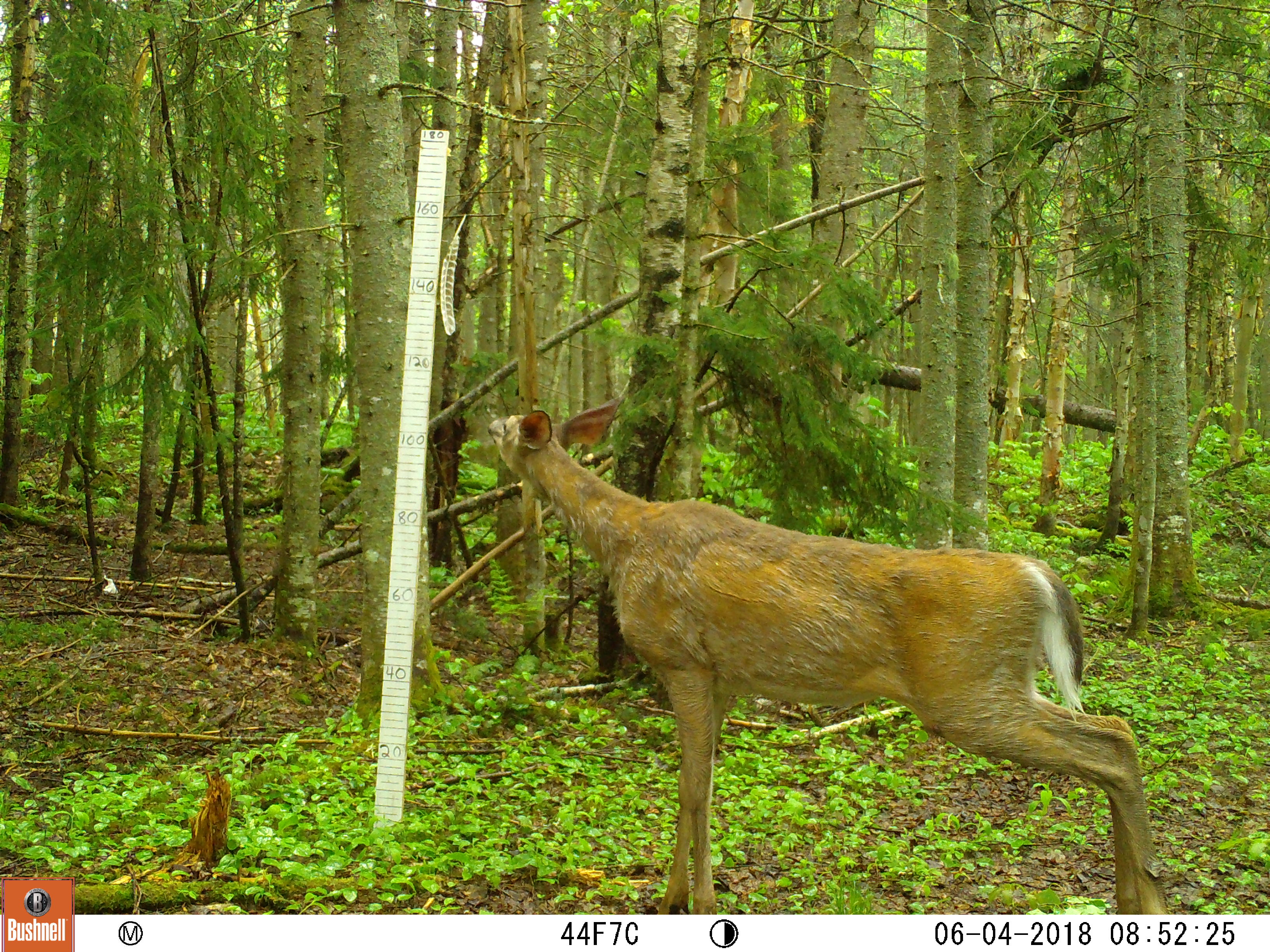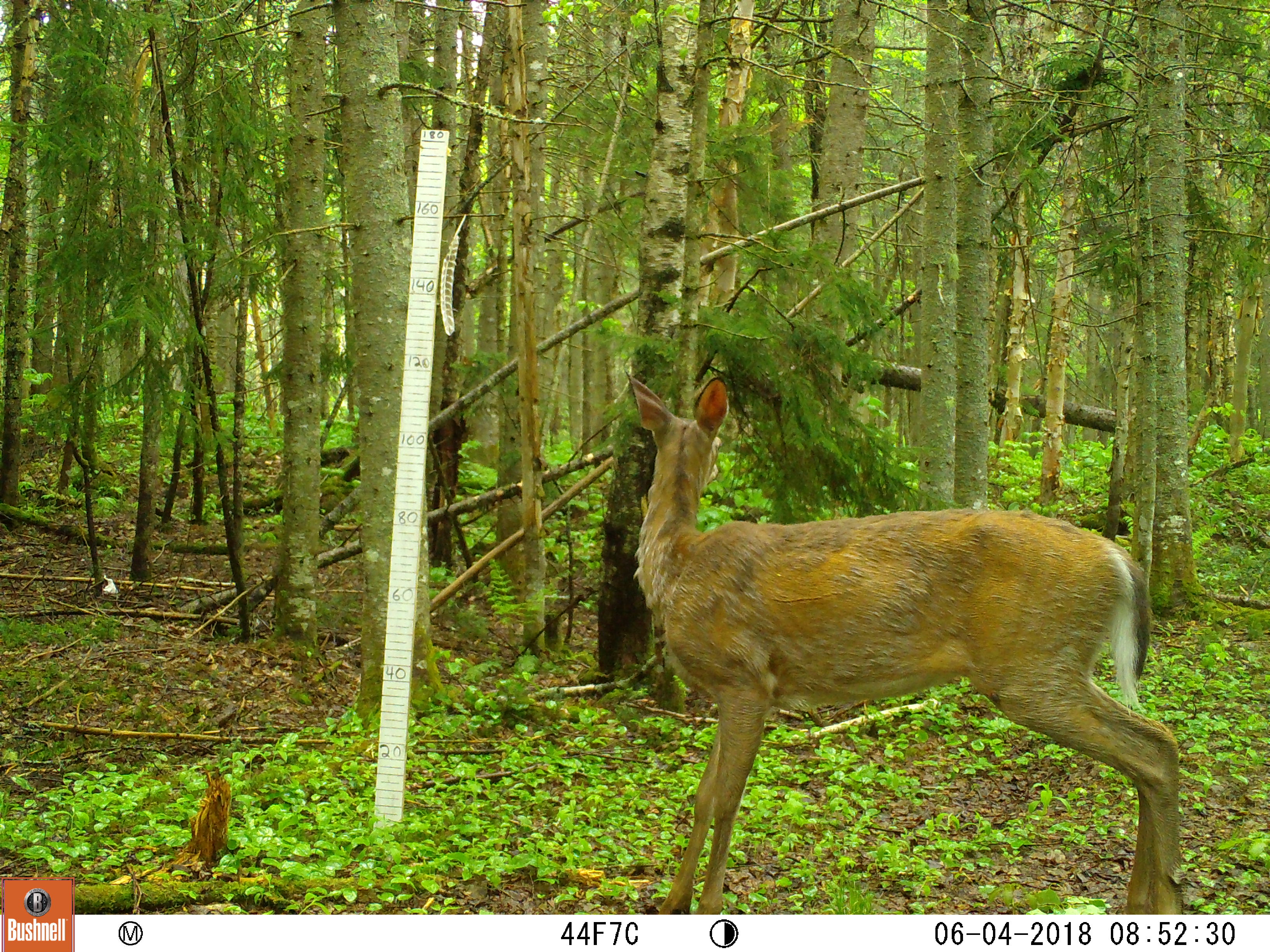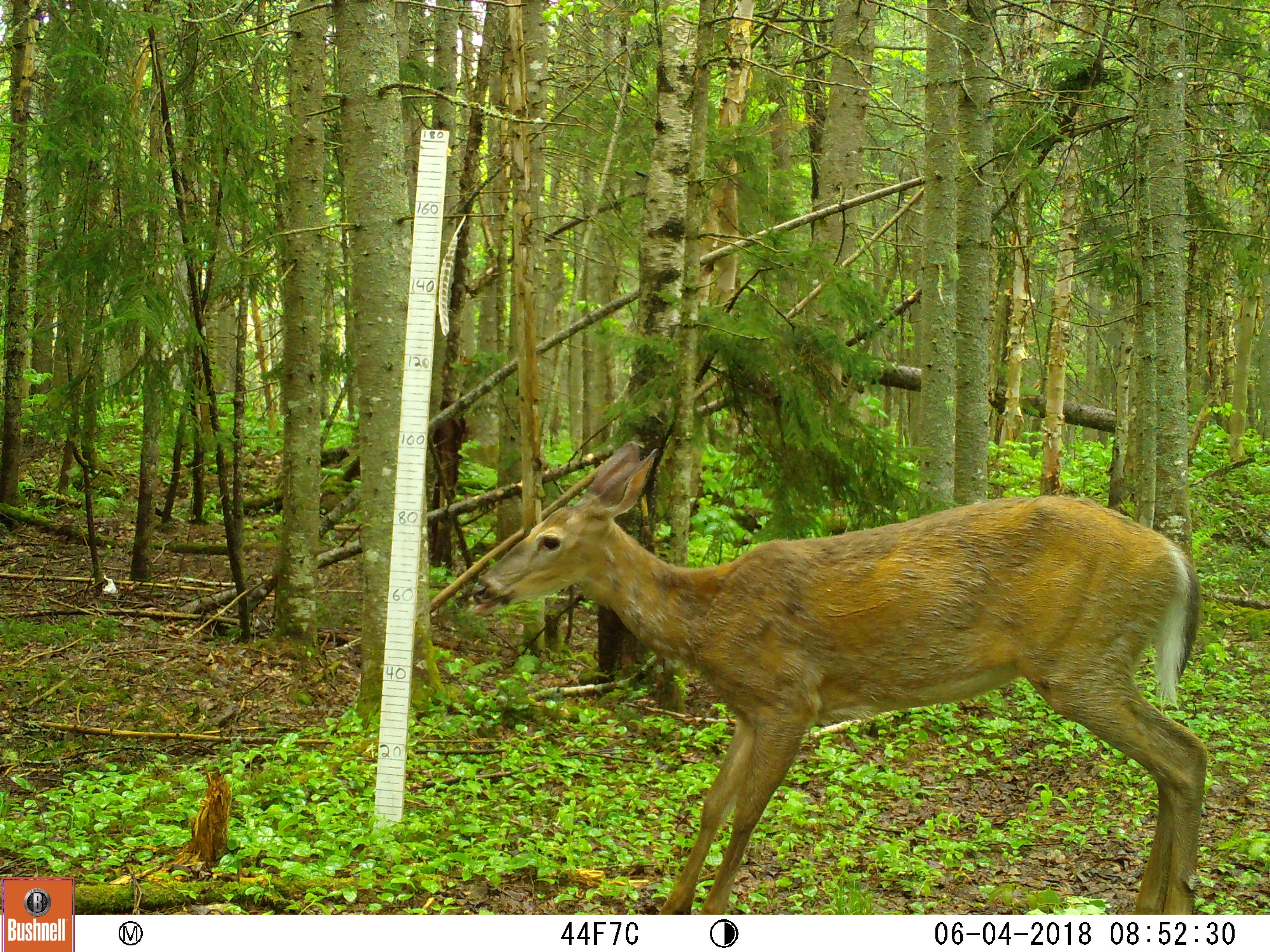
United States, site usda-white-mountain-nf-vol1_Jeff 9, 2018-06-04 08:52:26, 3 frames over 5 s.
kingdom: Animalia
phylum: Chordata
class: Mammalia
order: Artiodactyla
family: Cervidae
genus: Odocoileus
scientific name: Odocoileus virginianus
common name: white-tailed deer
White-tailed deer (Odocoileus virginianus).